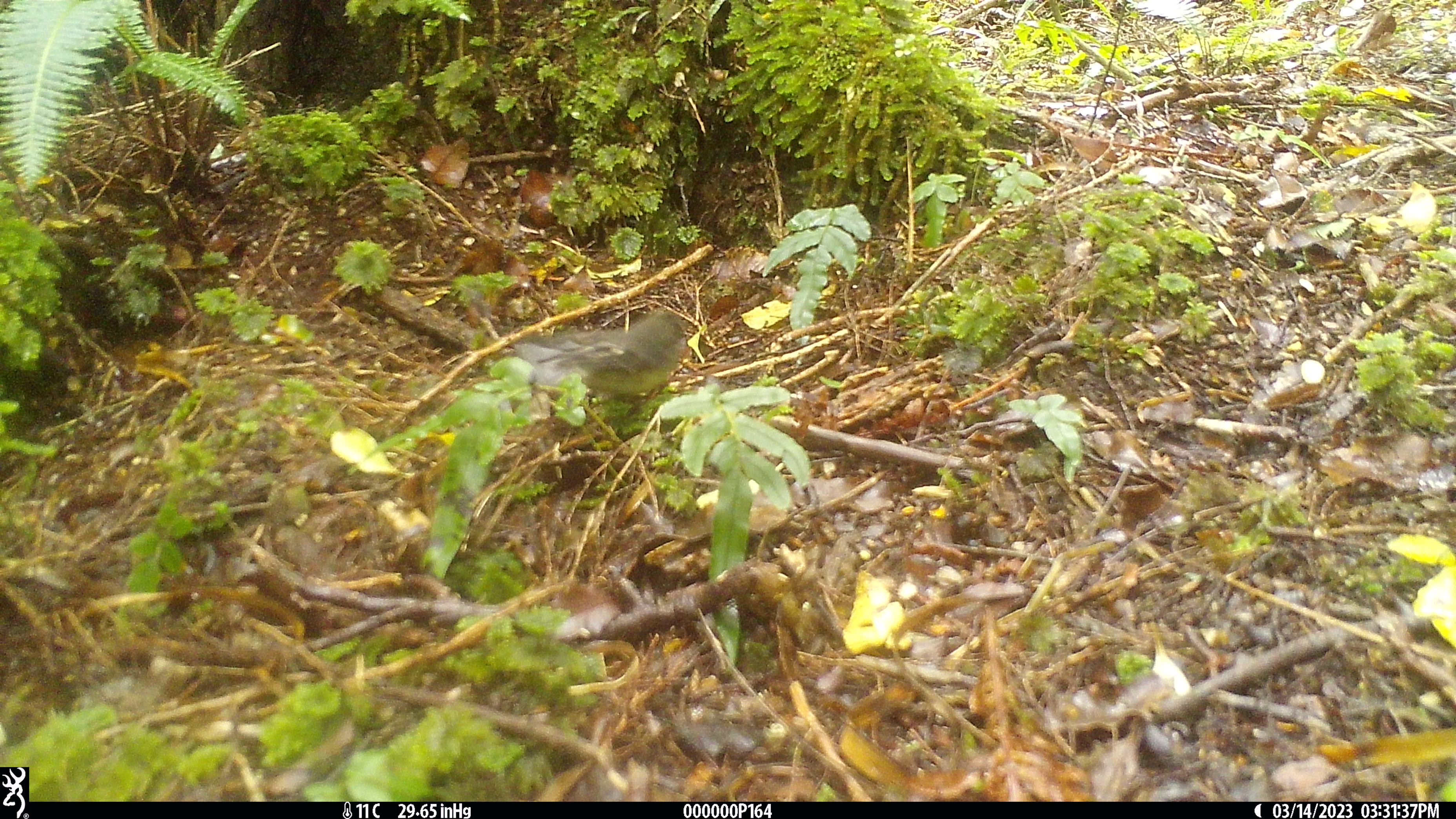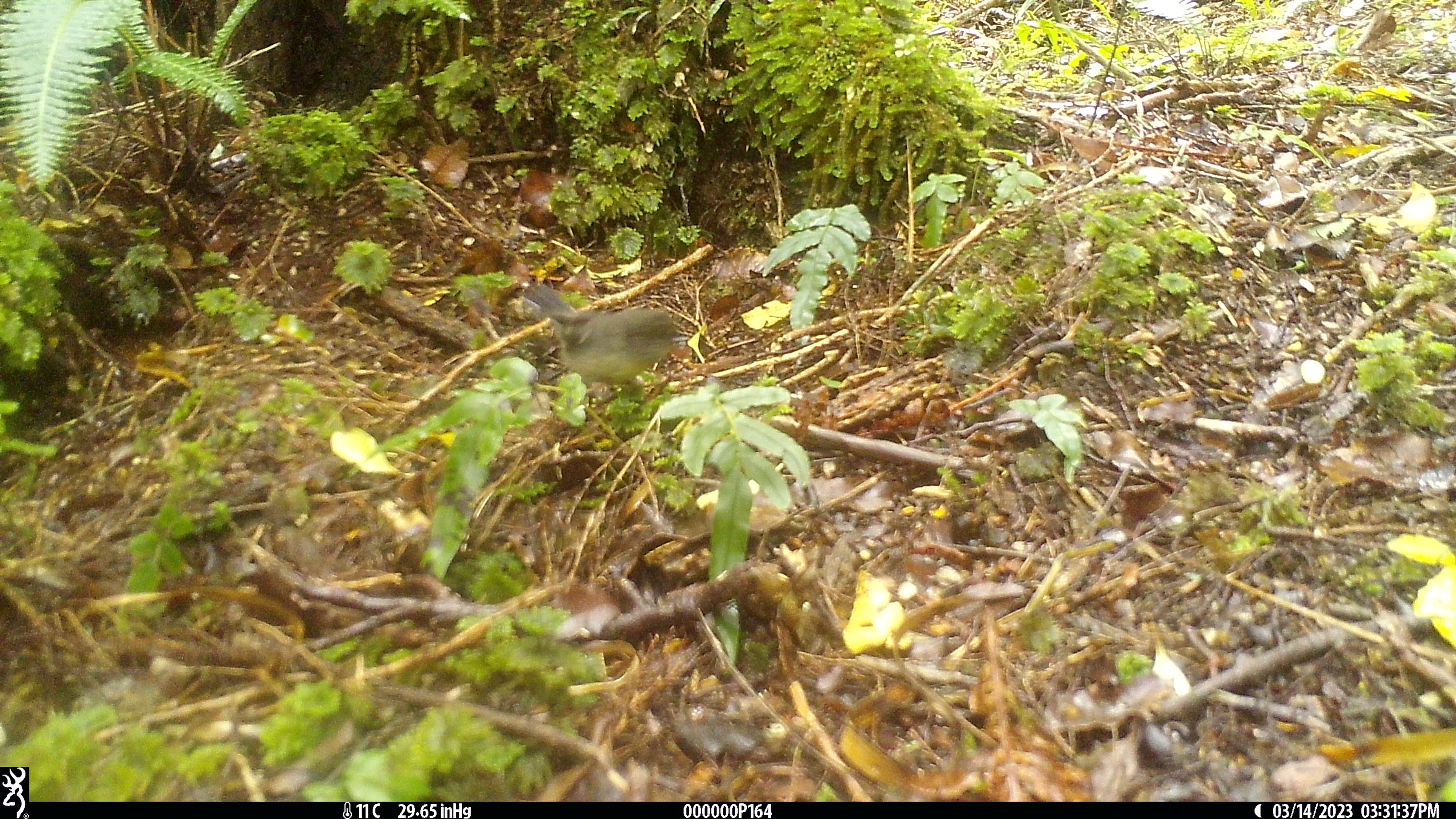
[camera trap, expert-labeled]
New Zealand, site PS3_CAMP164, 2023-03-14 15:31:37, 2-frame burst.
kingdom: Animalia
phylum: Chordata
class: Aves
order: Passeriformes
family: Petroicidae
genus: Petroica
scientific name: Petroica macrocephala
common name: tomtit